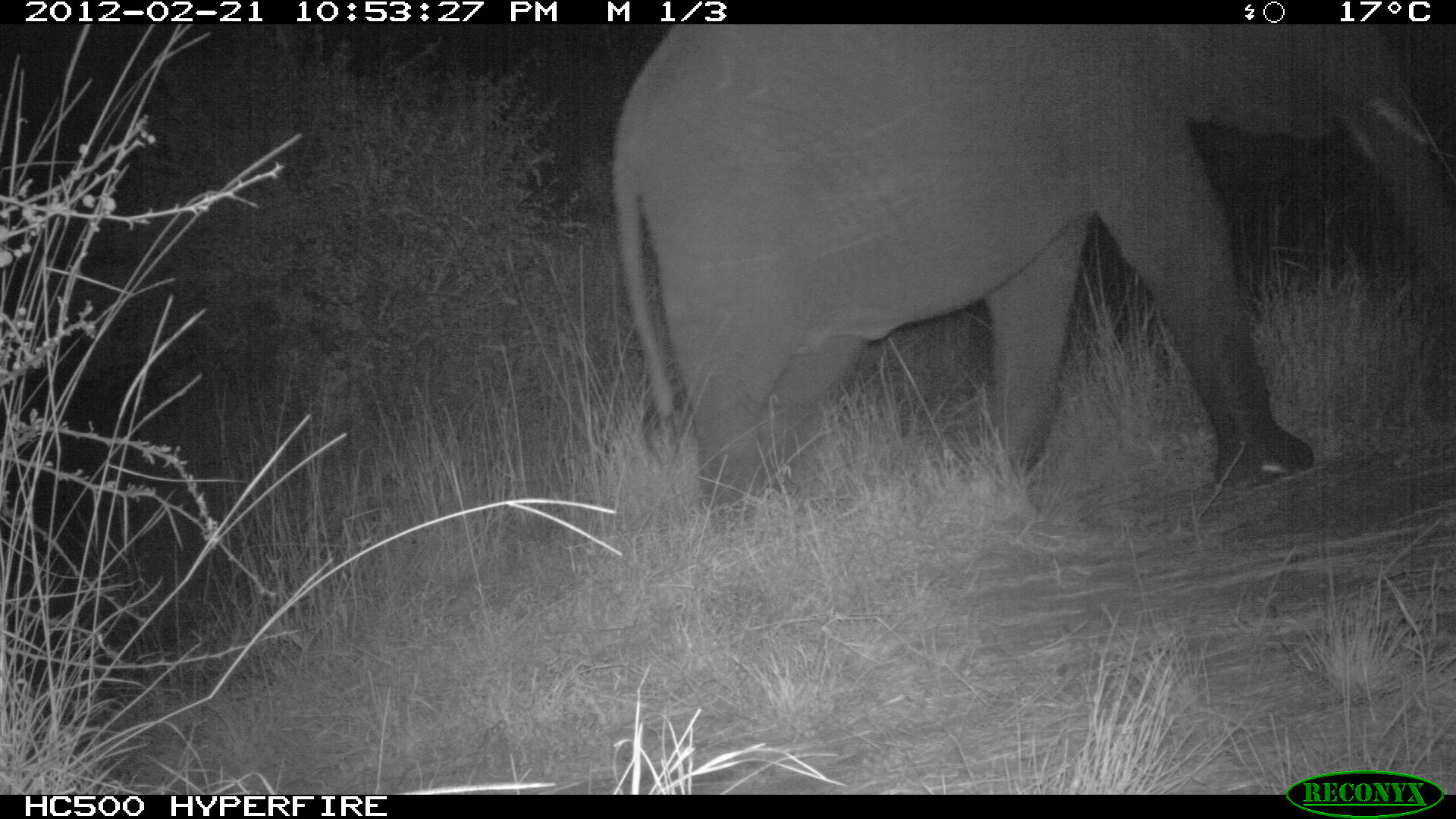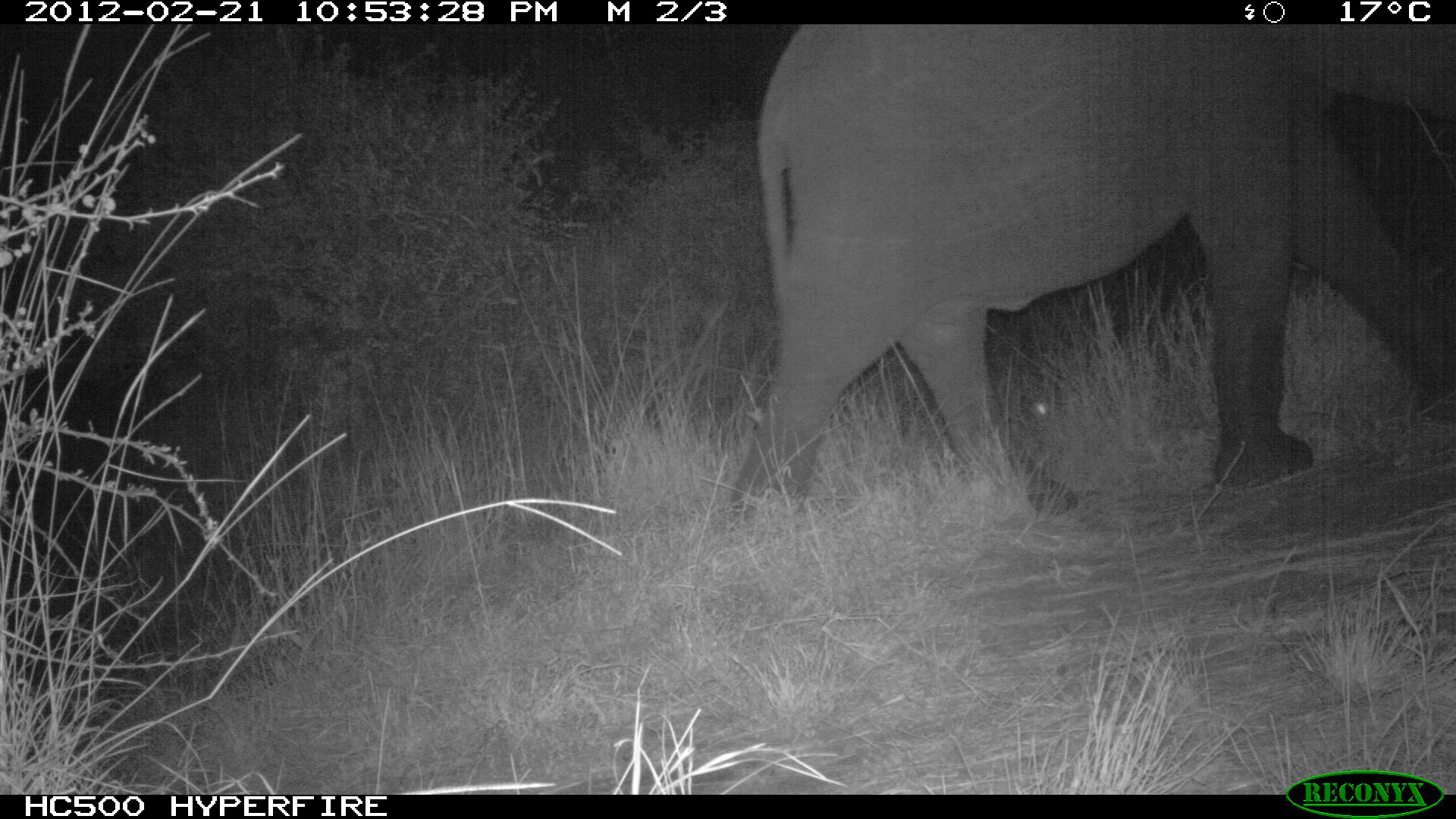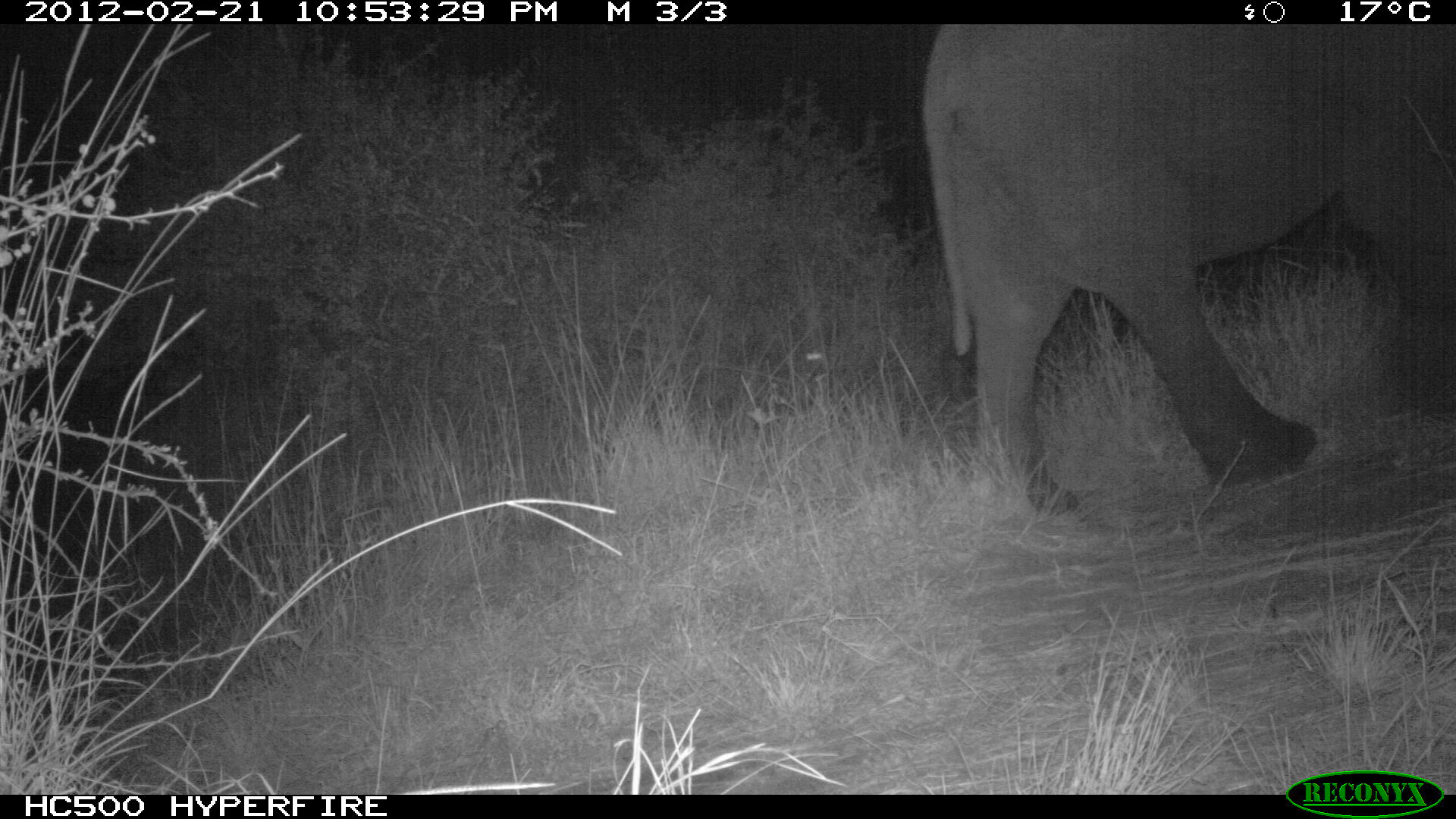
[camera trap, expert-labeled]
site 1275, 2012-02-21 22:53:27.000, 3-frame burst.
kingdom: Animalia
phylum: Chordata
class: Mammalia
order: Proboscidea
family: Elephantidae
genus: Loxodonta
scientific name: Loxodonta africana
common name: african bush elephant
Loxodonta africana (african bush elephant), count 1.